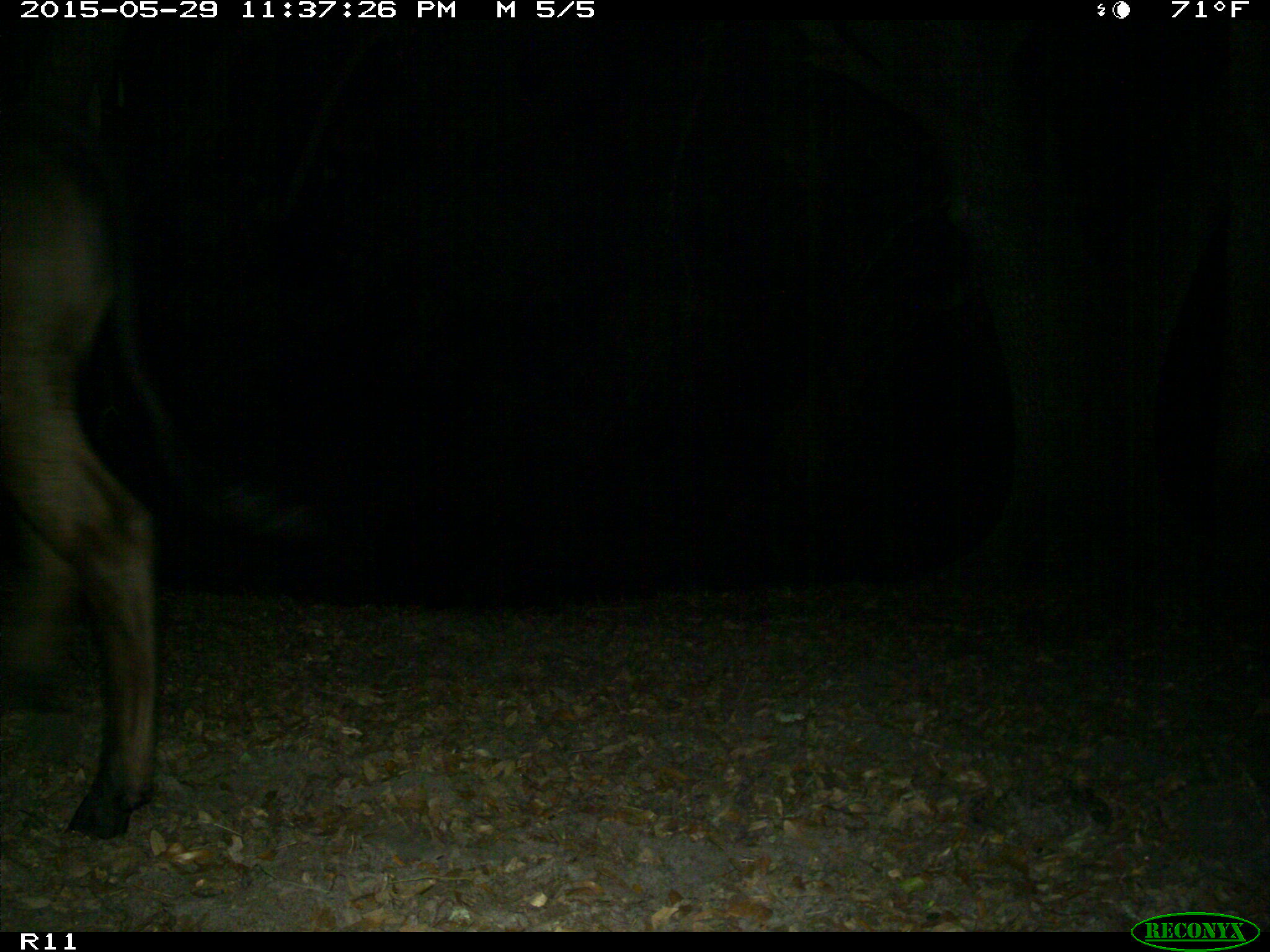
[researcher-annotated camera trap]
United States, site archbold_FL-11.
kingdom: Animalia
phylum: Chordata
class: Mammalia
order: Artiodactyla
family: Bovidae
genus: Bos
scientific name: Bos taurus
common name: domestic cow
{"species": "Bos taurus (domestic cow)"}